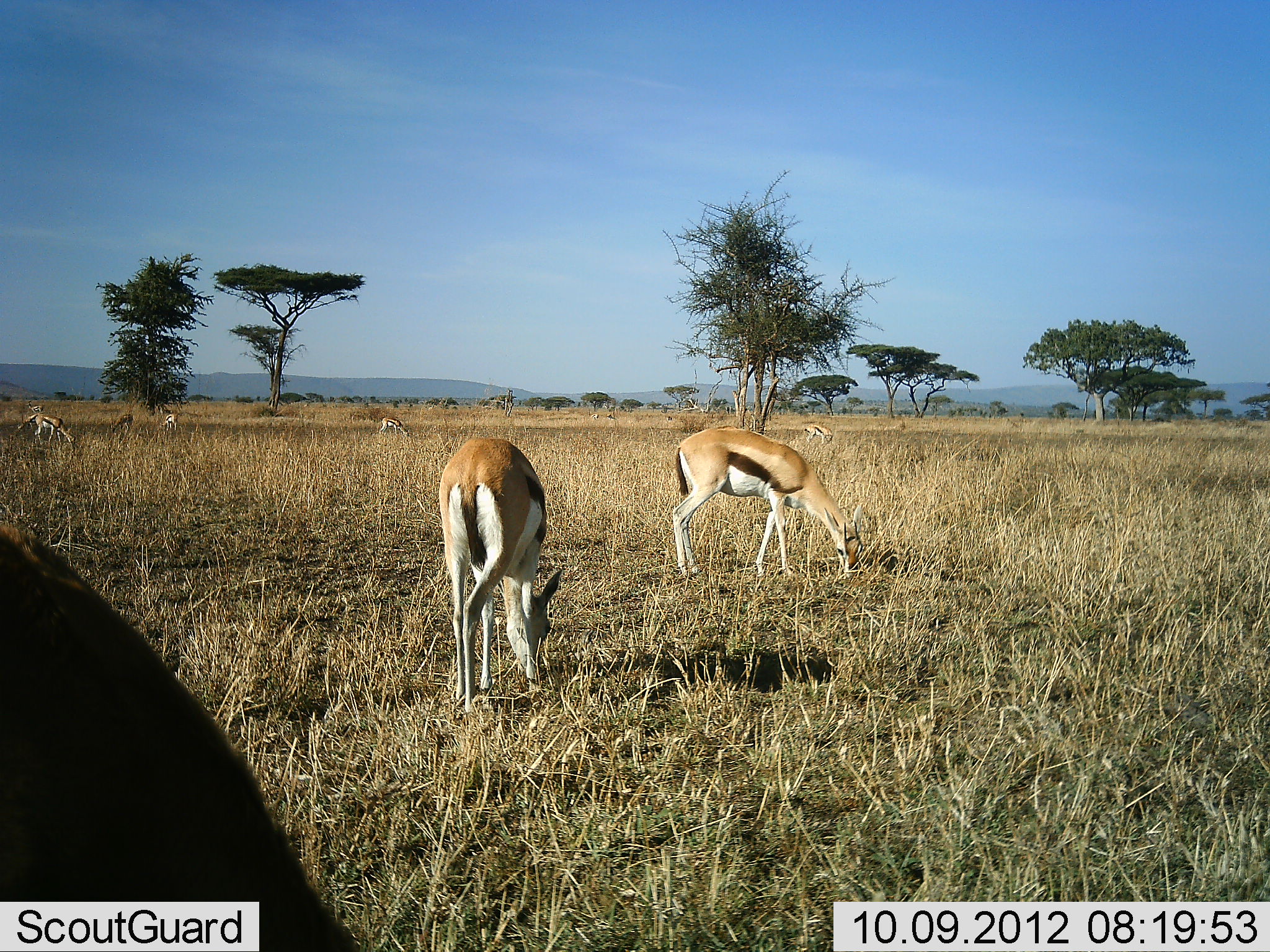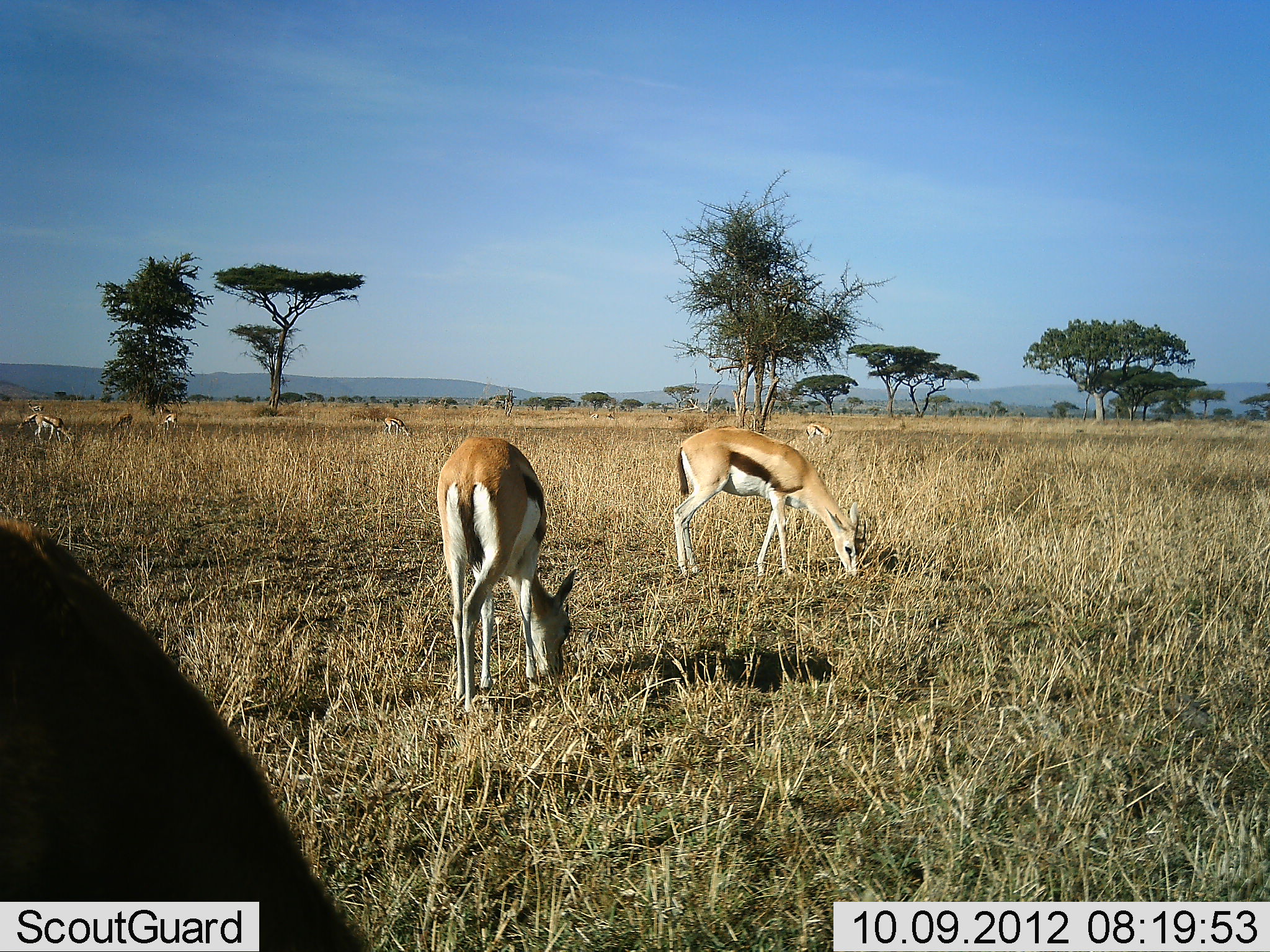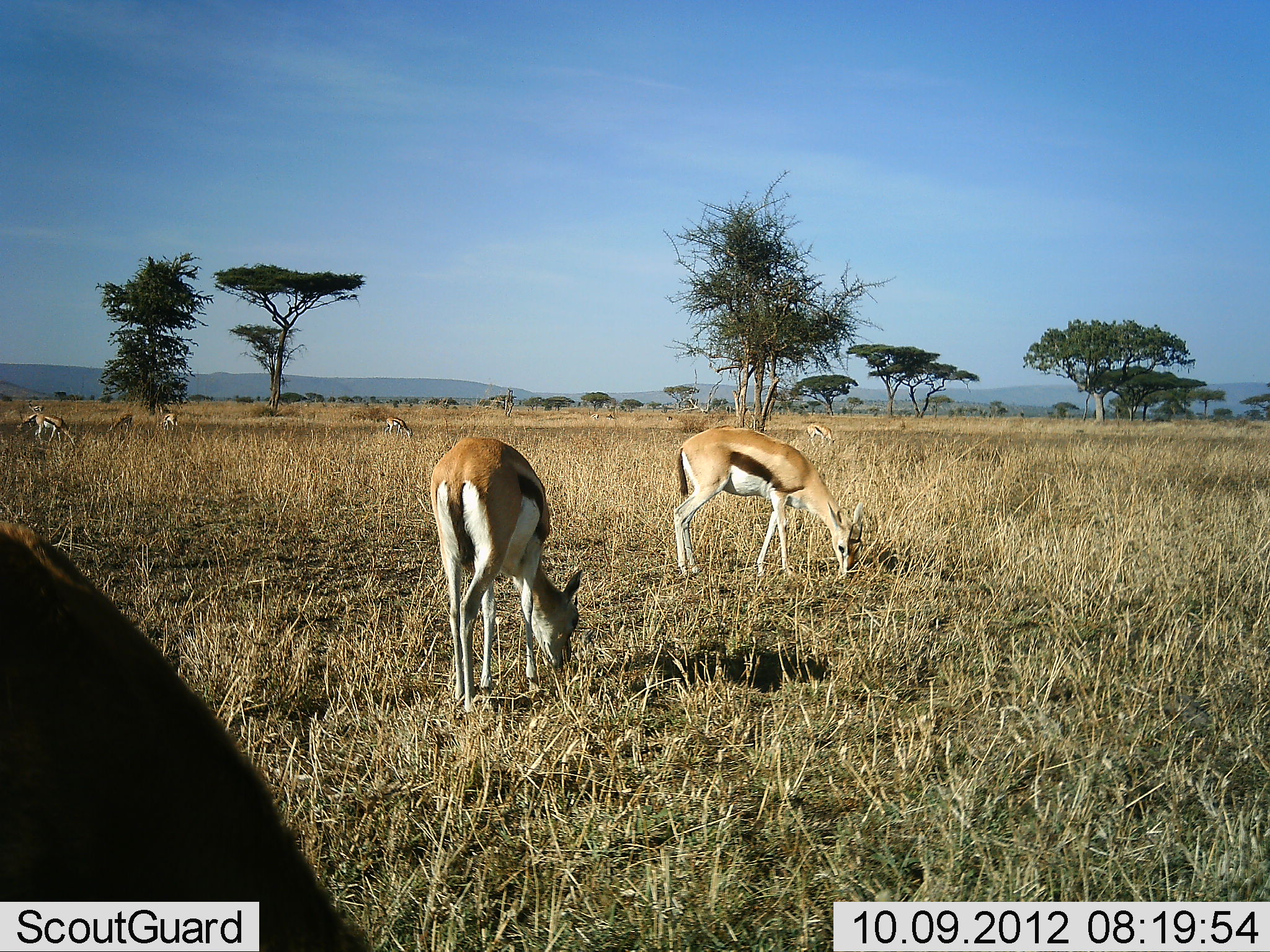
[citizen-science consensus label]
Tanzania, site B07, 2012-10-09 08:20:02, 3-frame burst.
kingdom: Animalia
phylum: Chordata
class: Mammalia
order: Artiodactyla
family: Bovidae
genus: Eudorcas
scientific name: Eudorcas thomsonii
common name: thomson's gazelle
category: gazellethomsons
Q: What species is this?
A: Gazellethomsons (thomson's gazelle) (Eudorcas thomsonii).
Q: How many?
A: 8.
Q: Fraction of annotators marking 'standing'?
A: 30%.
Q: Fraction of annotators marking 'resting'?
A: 0%.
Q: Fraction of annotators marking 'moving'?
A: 0%.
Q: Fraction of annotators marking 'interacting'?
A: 0%.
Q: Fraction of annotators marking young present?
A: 0%.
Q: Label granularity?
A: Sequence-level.